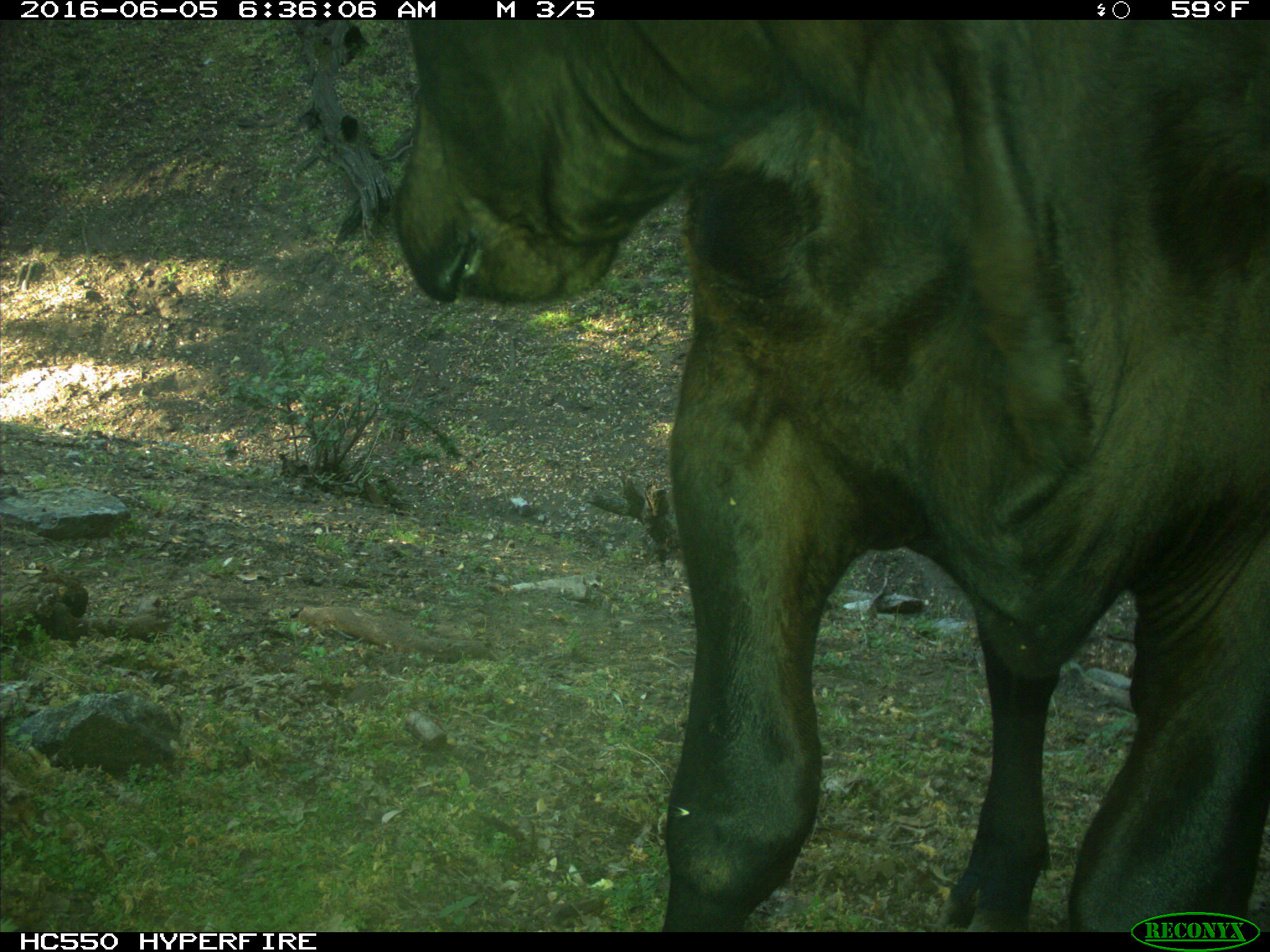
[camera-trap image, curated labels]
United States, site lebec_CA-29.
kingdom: Animalia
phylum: Chordata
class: Mammalia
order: Artiodactyla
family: Bovidae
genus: Bos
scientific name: Bos taurus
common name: domestic cow